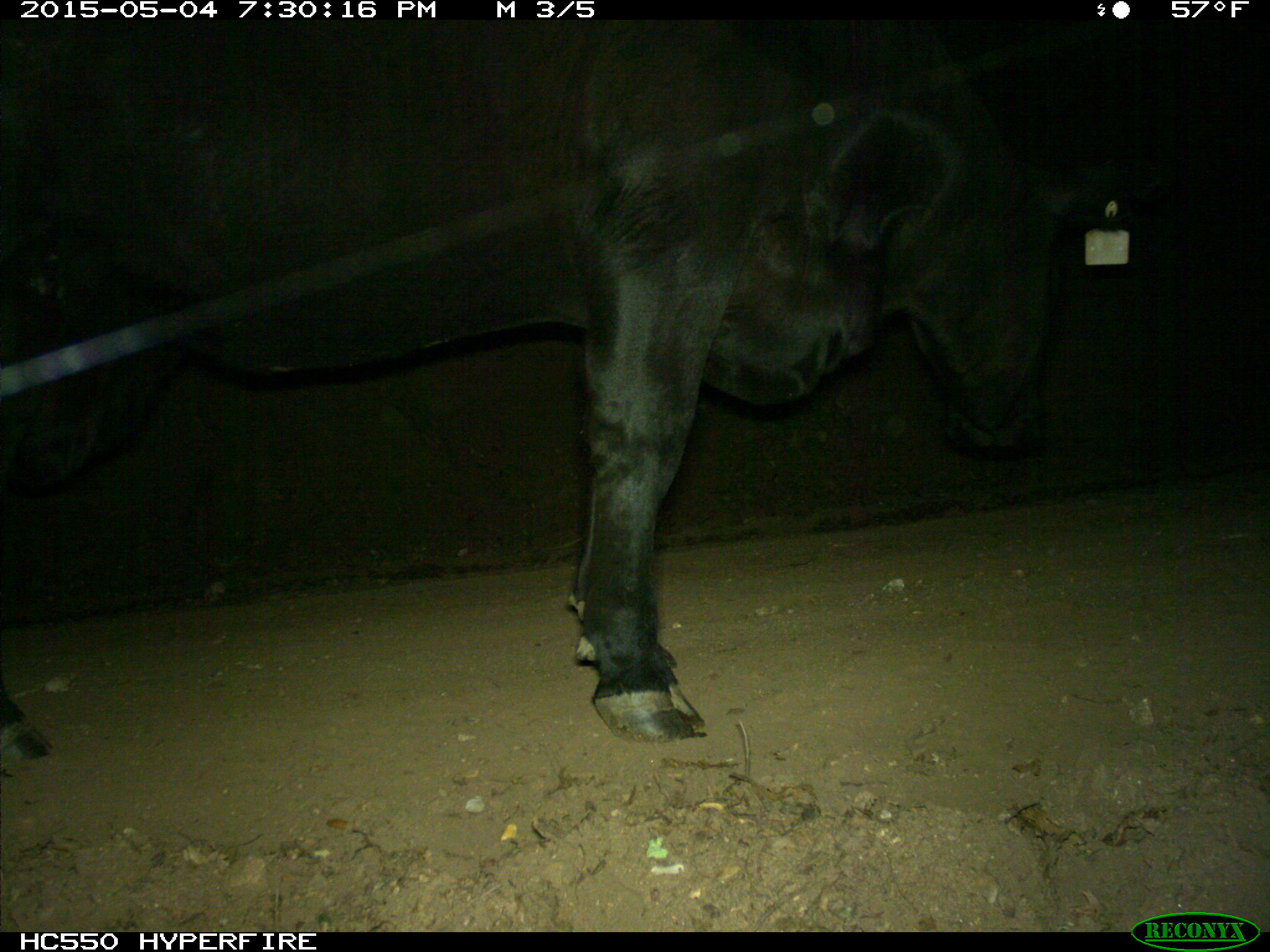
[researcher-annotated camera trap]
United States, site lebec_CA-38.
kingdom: Animalia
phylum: Chordata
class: Mammalia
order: Artiodactyla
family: Bovidae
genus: Bos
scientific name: Bos taurus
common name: domestic cow